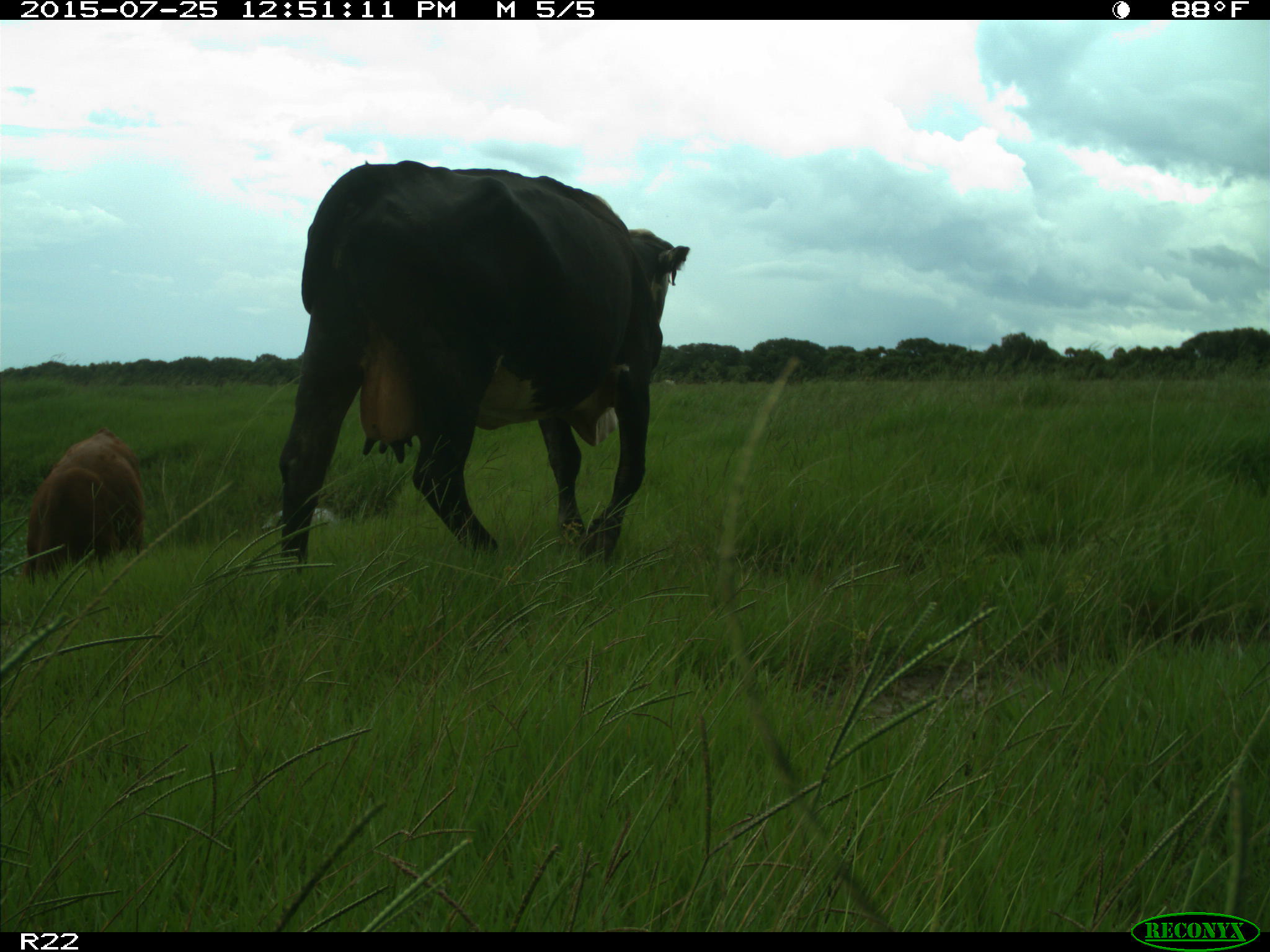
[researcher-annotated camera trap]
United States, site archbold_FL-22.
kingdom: Animalia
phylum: Chordata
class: Mammalia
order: Artiodactyla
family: Bovidae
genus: Bos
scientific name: Bos taurus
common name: domestic cow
Bos taurus (domestic cow).